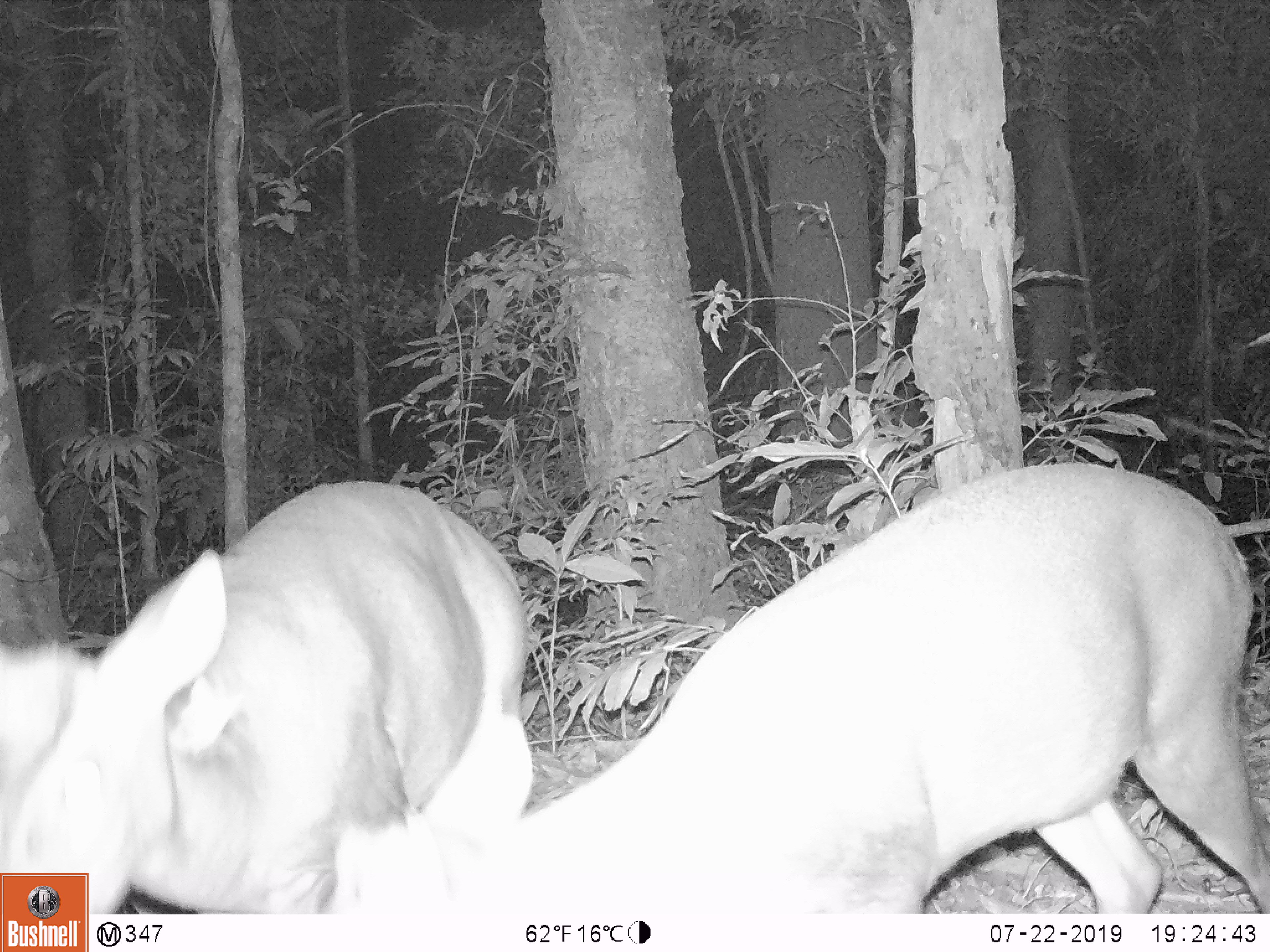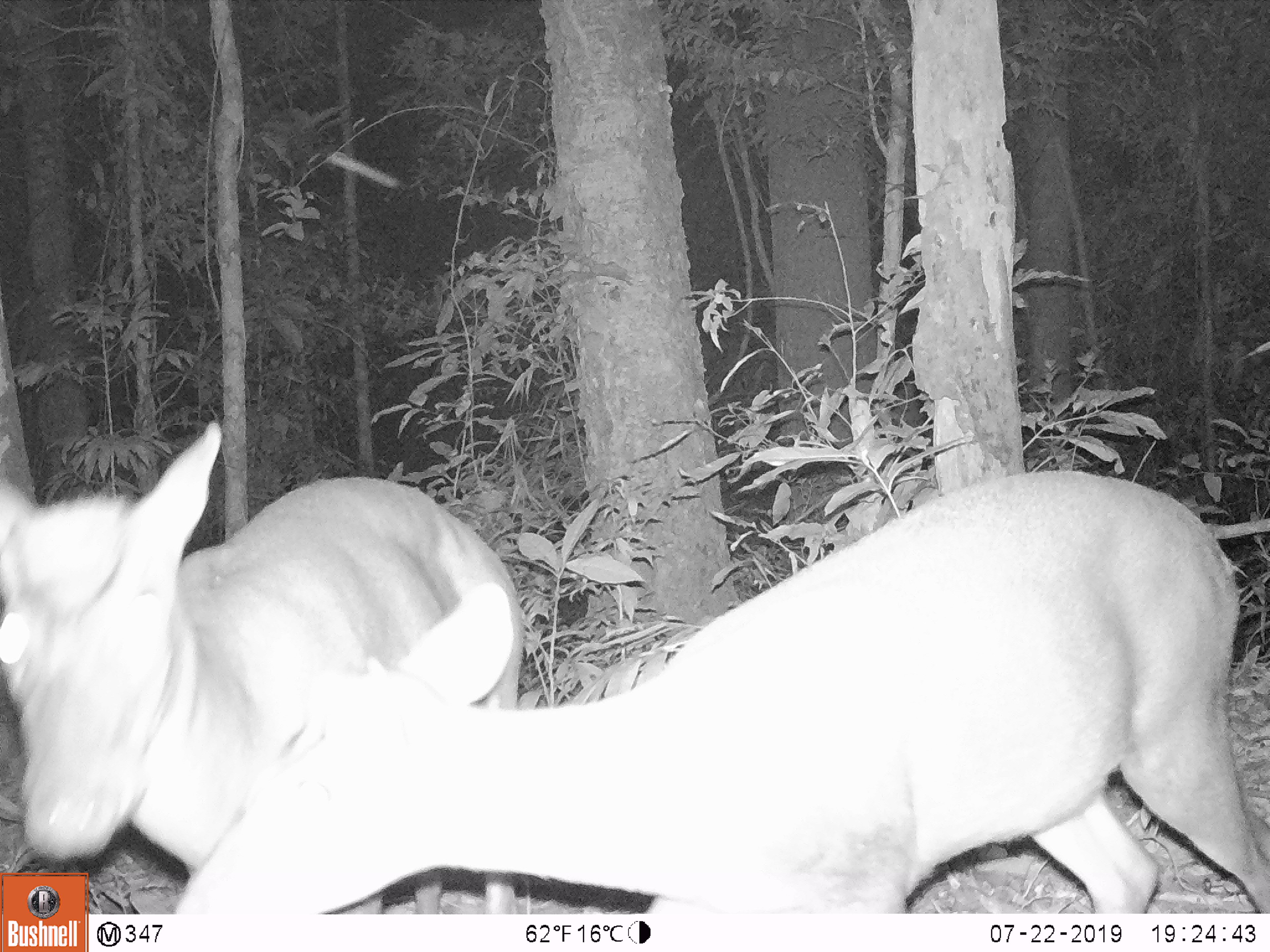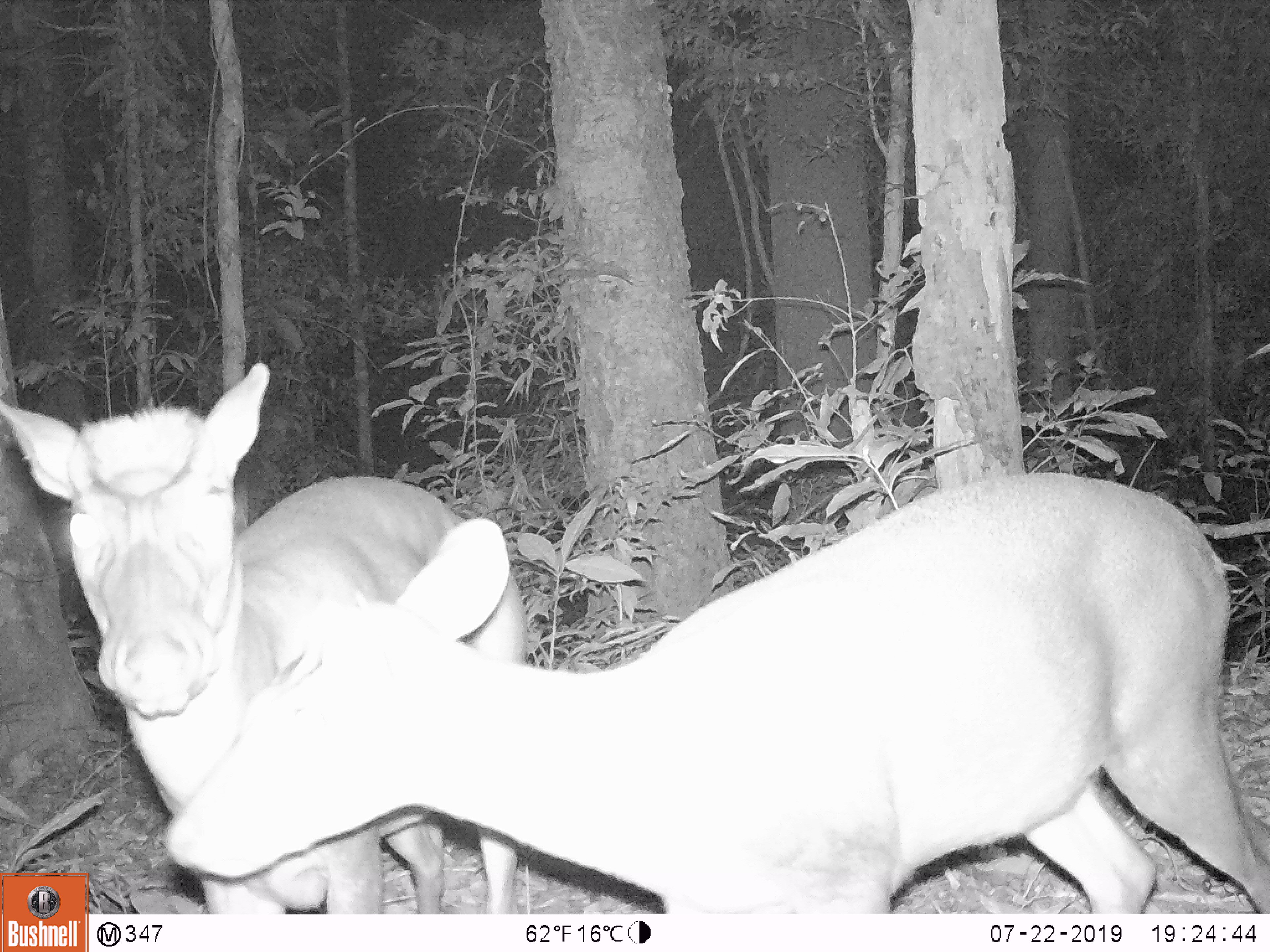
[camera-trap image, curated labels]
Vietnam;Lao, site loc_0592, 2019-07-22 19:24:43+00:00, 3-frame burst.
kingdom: Animalia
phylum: Chordata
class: Mammalia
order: Artiodactyla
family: Cervidae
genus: Muntiacus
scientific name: Muntiacus rooseveltorum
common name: roosevelt's muntjac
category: roosevelts muntjac group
Roosevelts muntjac group (roosevelt's muntjac) (Muntiacus rooseveltorum). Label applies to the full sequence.